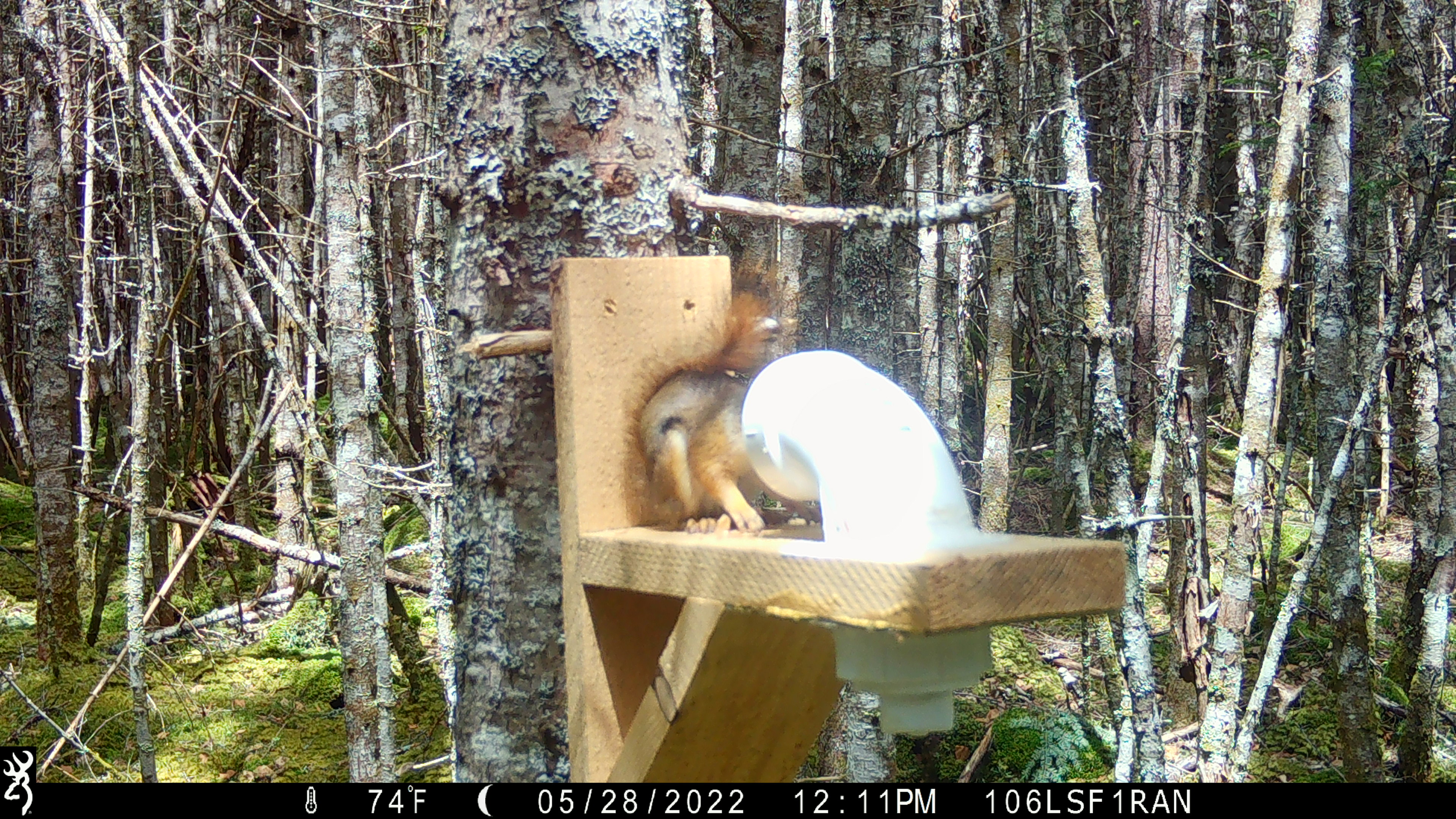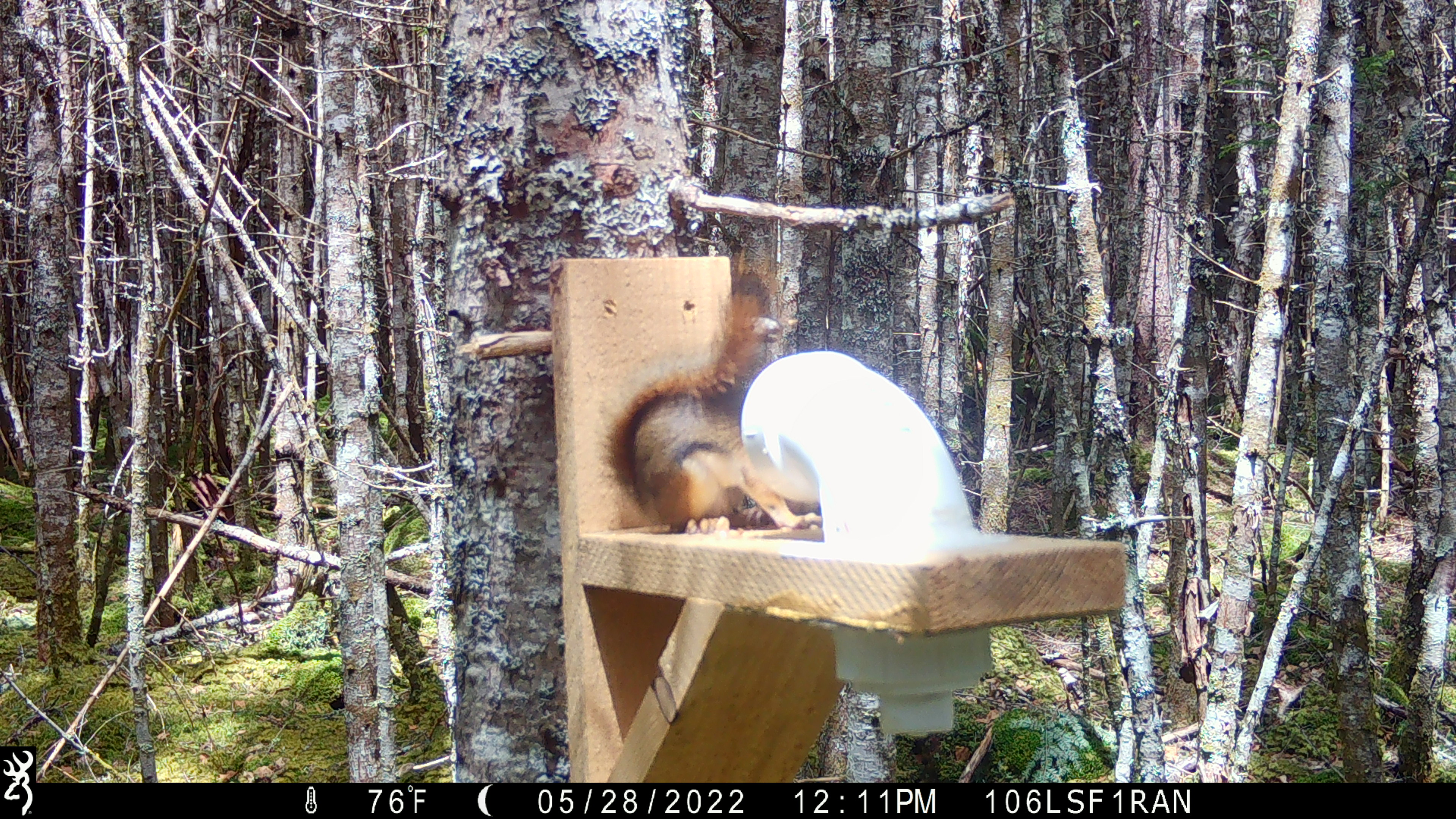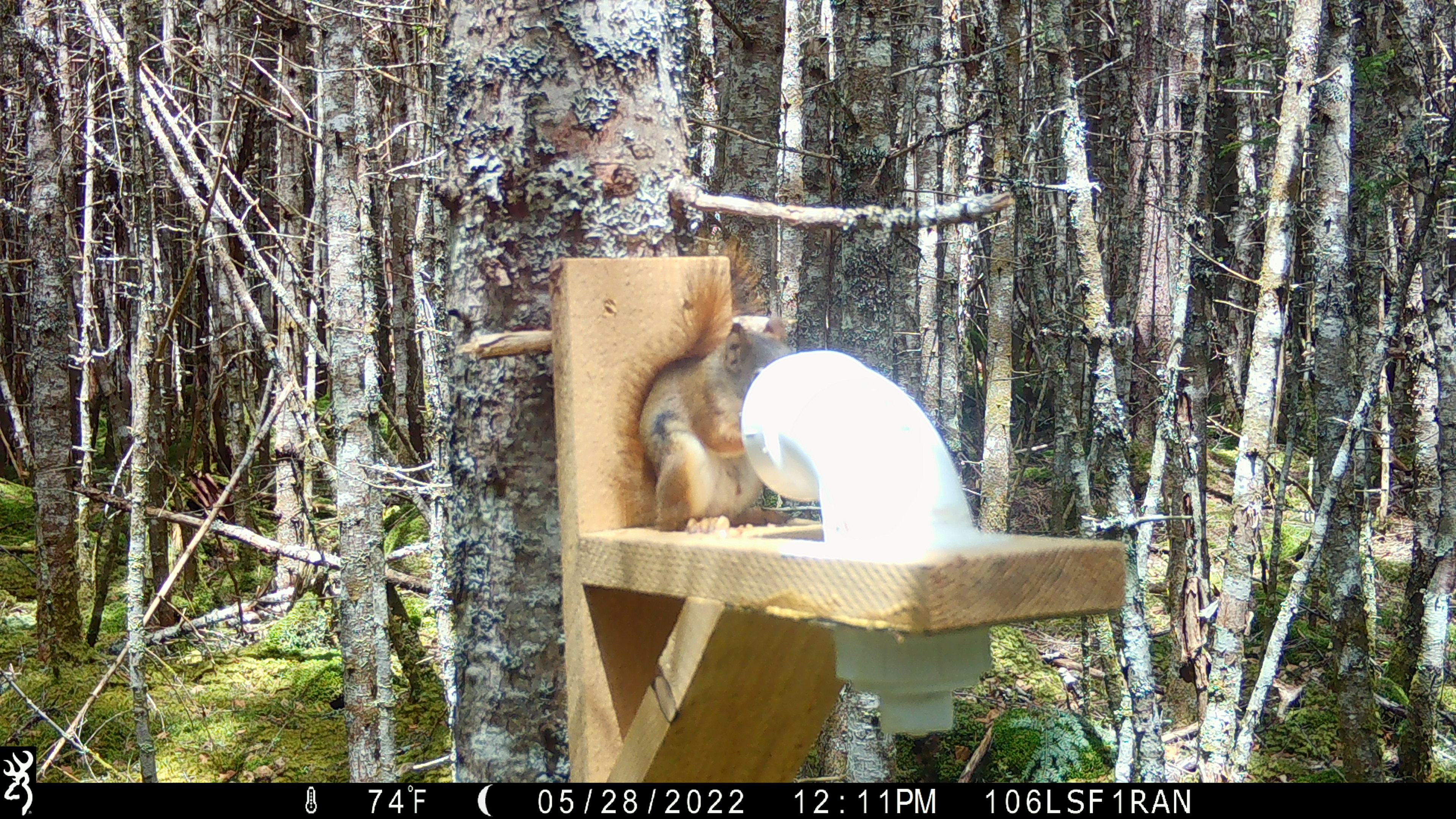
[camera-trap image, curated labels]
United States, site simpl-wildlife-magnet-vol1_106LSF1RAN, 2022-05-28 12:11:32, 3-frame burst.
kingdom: Animalia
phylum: Chordata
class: Mammalia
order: Rodentia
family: Sciuridae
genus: Tamiasciurus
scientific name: Tamiasciurus hudsonicus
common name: red squirrel